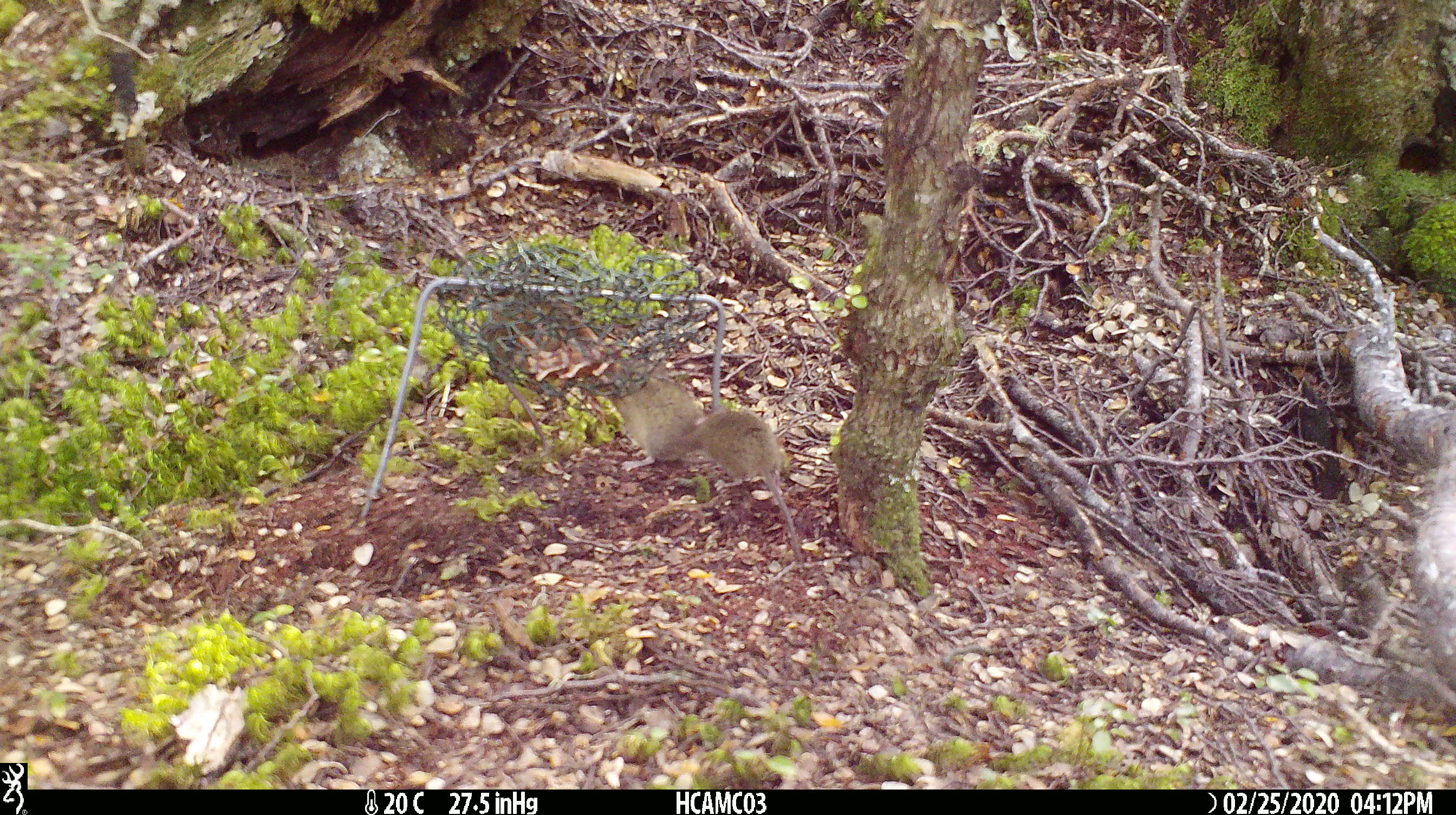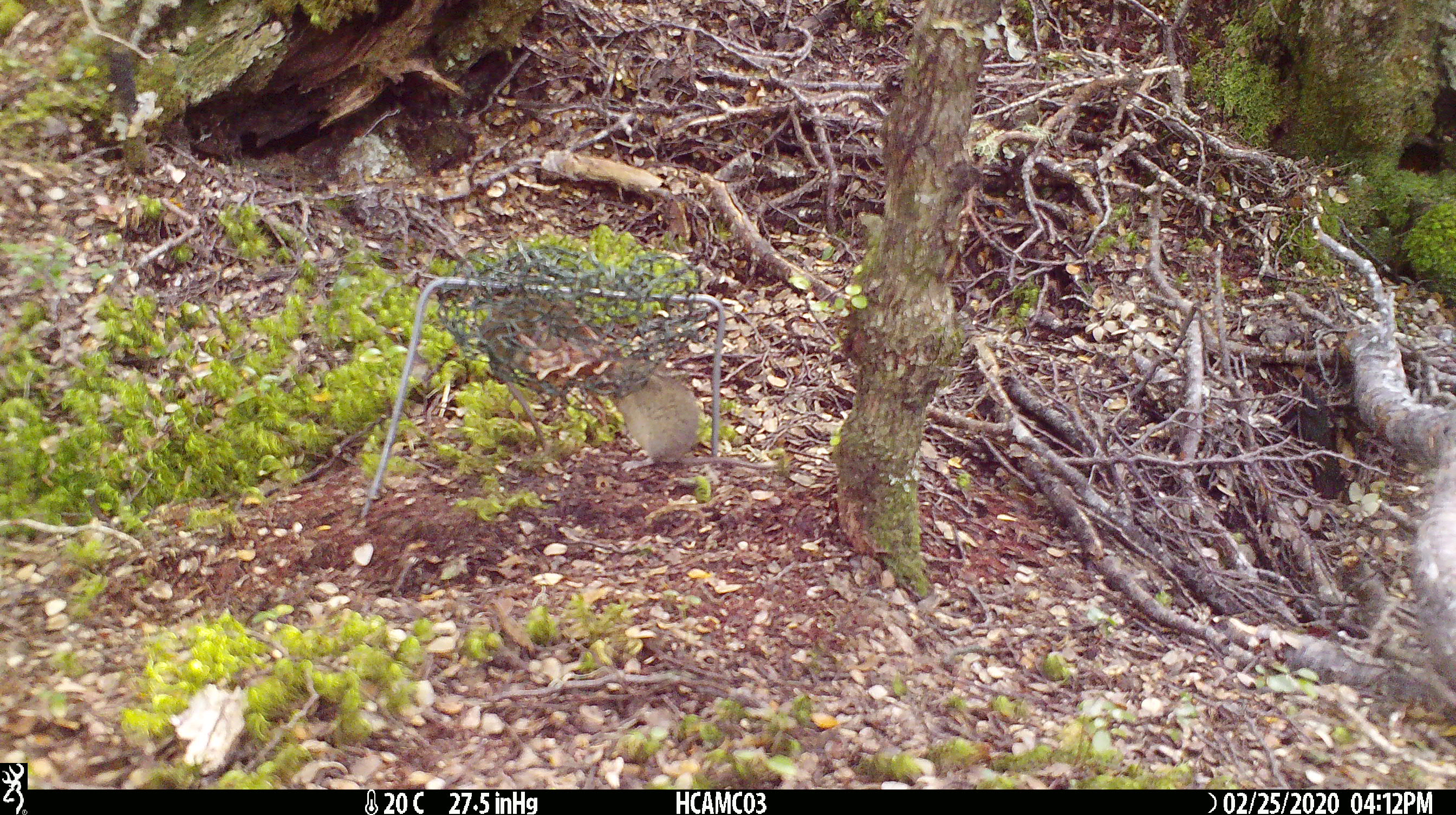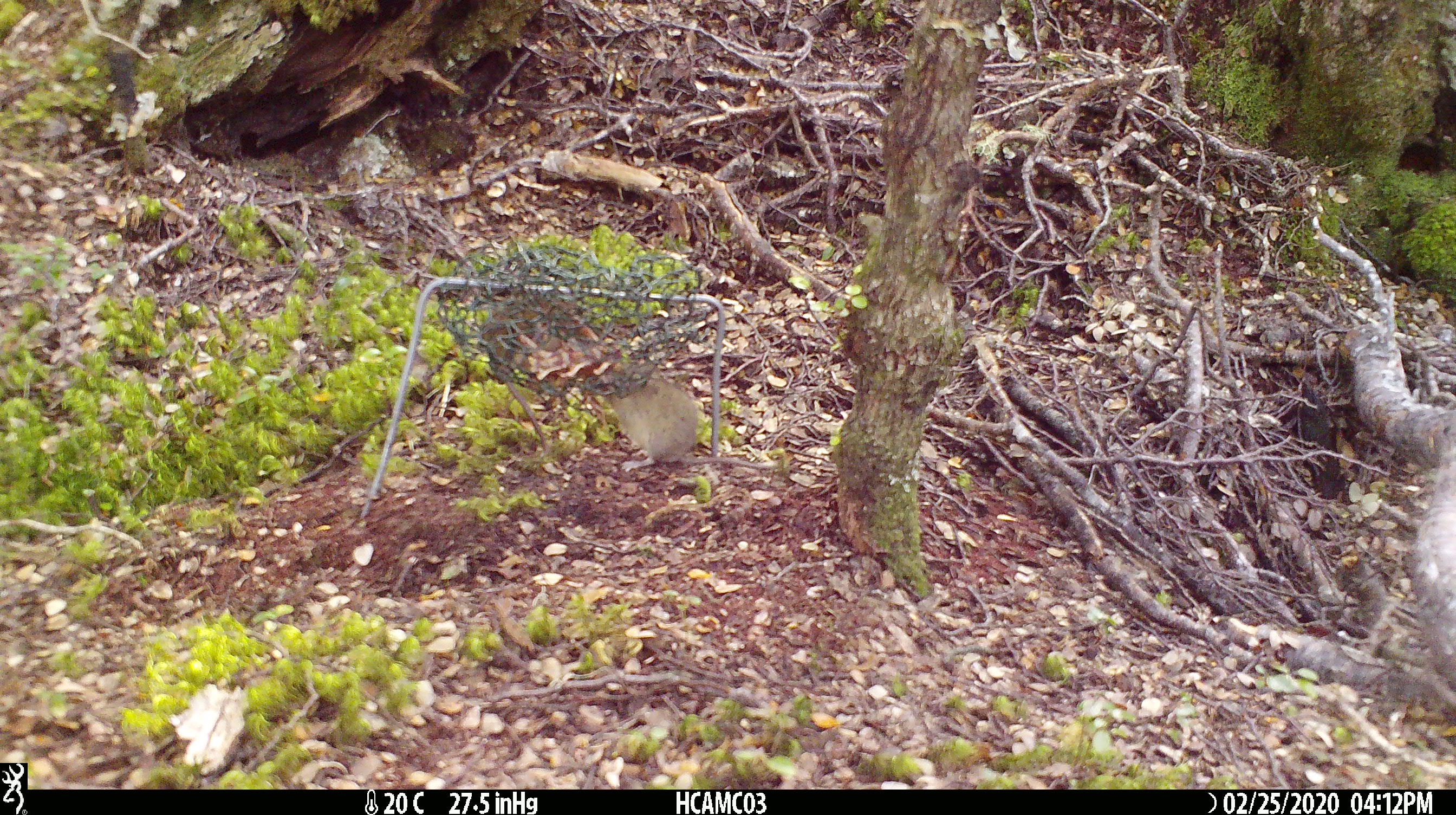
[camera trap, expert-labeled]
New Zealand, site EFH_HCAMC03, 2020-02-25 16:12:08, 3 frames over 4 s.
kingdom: Animalia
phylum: Chordata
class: Mammalia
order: Rodentia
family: Muridae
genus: Mus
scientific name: Mus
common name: mouse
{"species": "mouse (Mus)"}